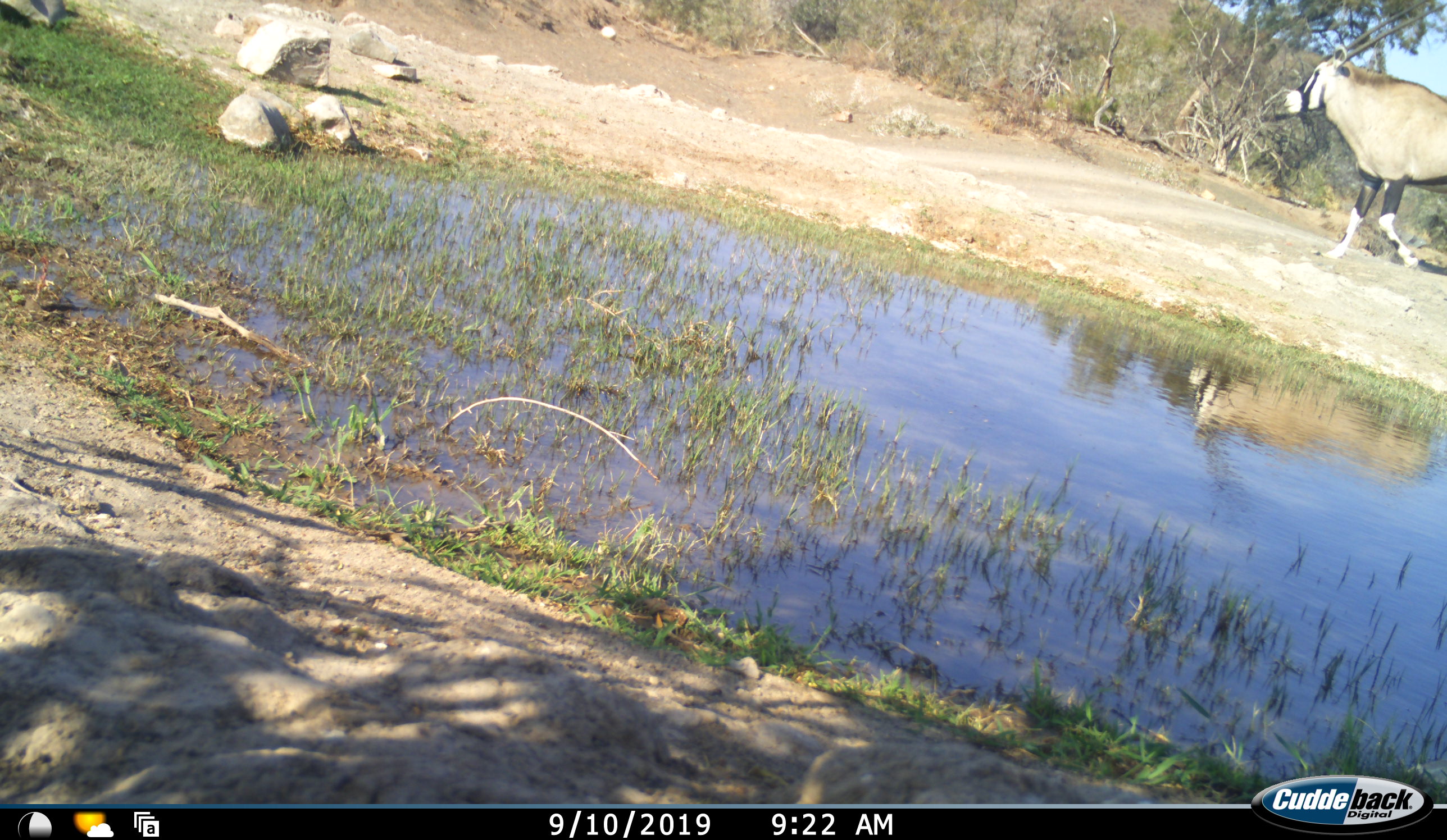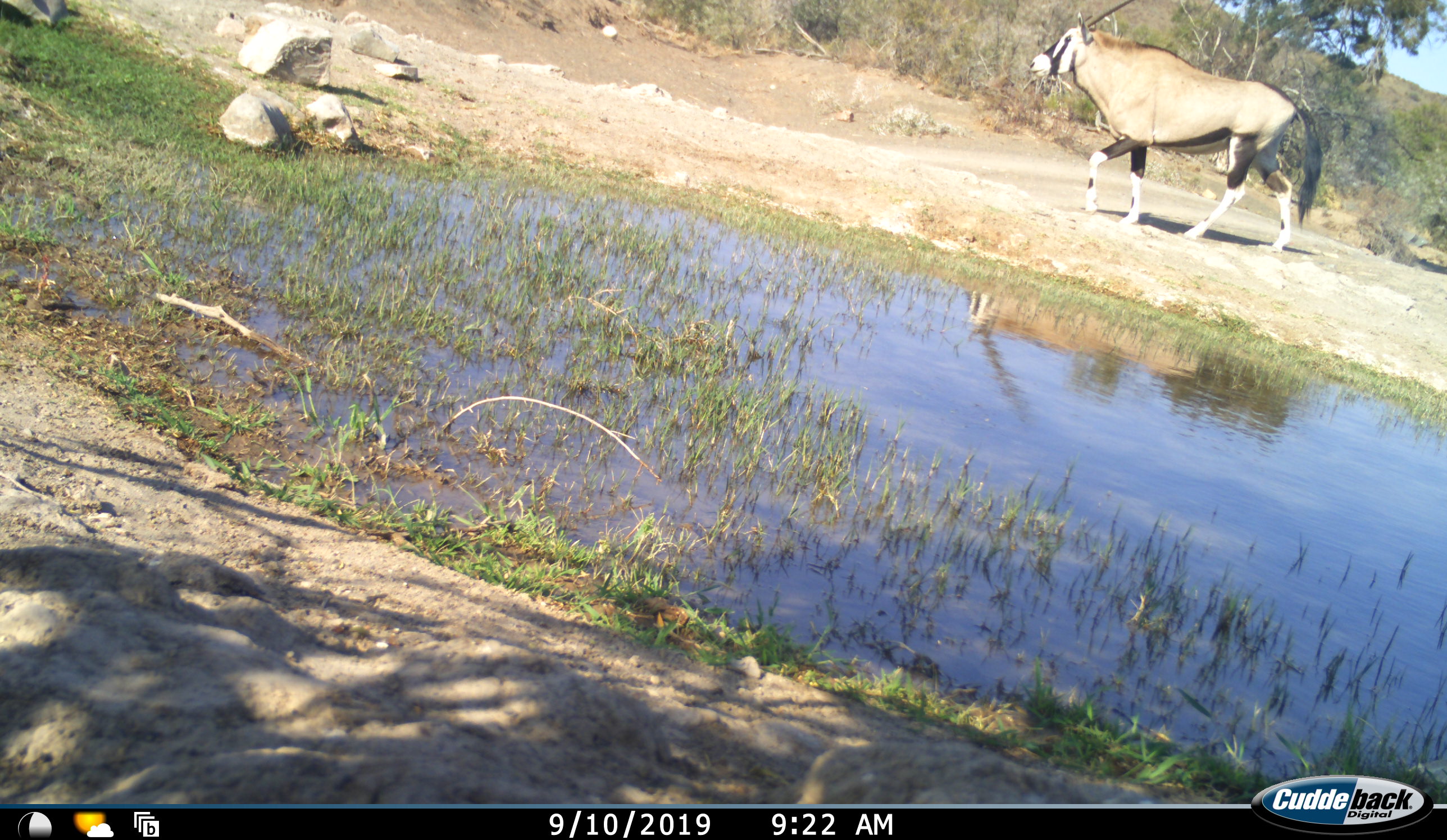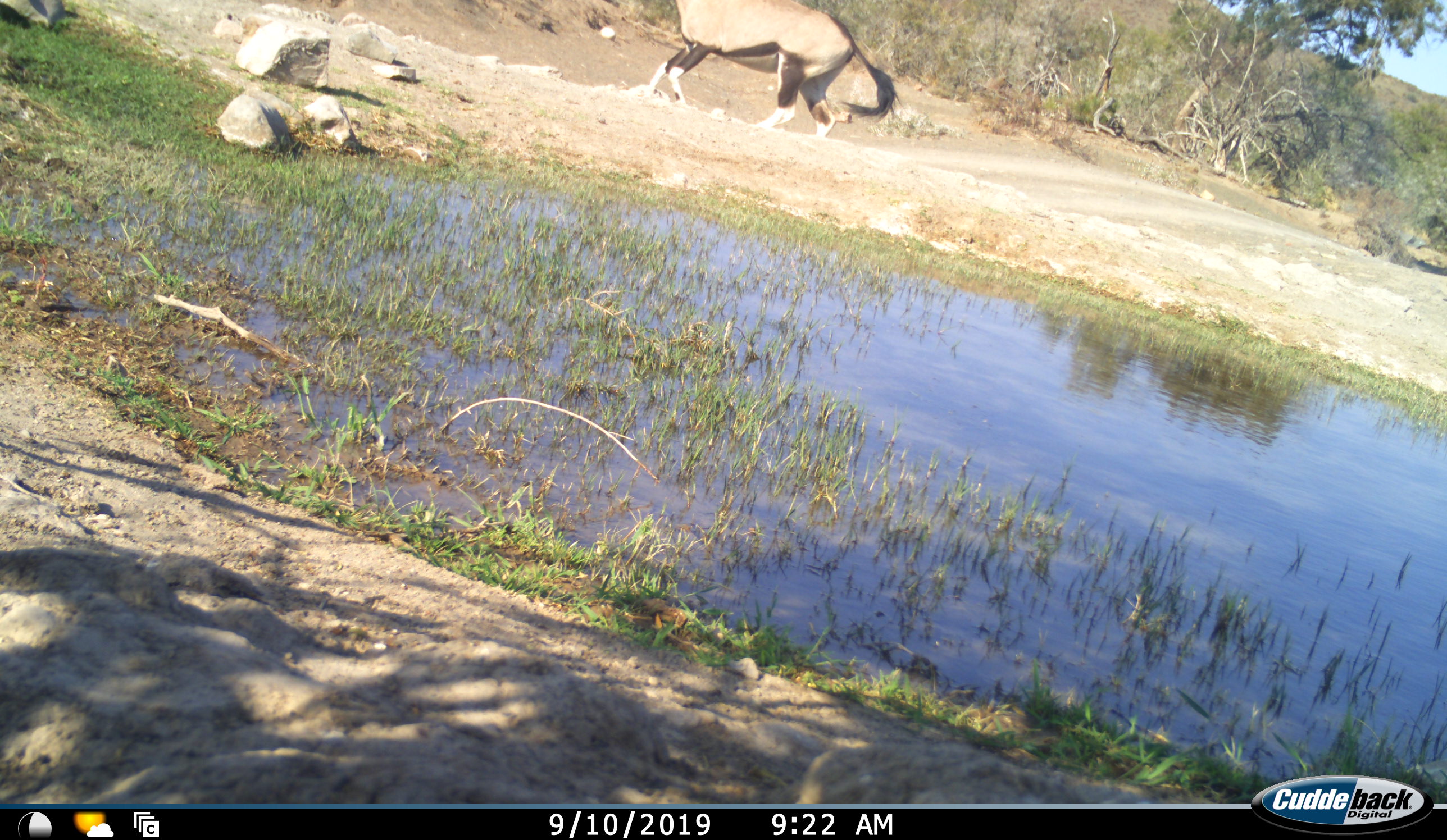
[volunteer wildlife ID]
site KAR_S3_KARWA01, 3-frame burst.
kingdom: Animalia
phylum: Chordata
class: Mammalia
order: Artiodactyla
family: Bovidae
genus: Oryx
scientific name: Oryx gazella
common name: gemsbok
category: oryx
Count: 1.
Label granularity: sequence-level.